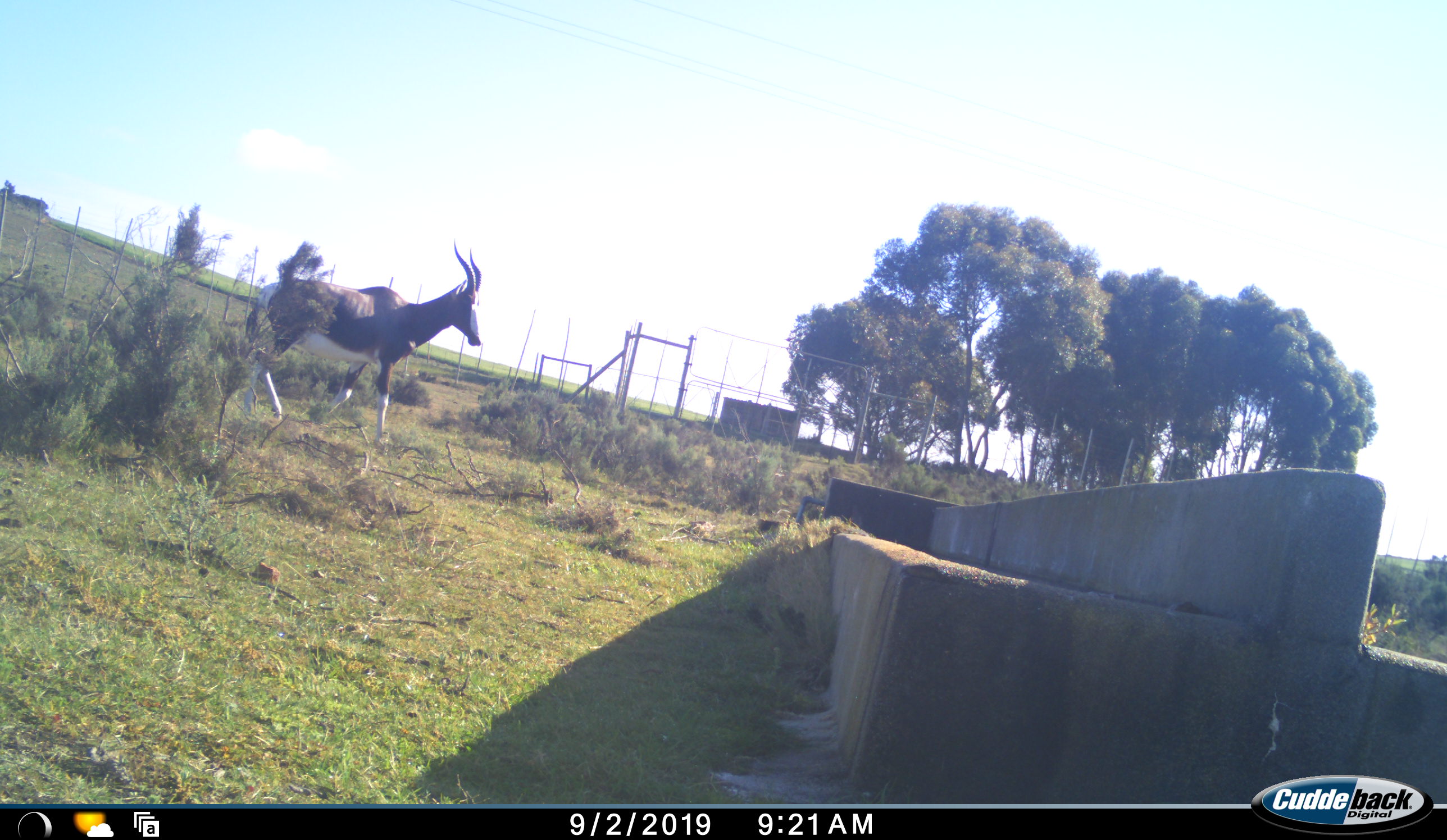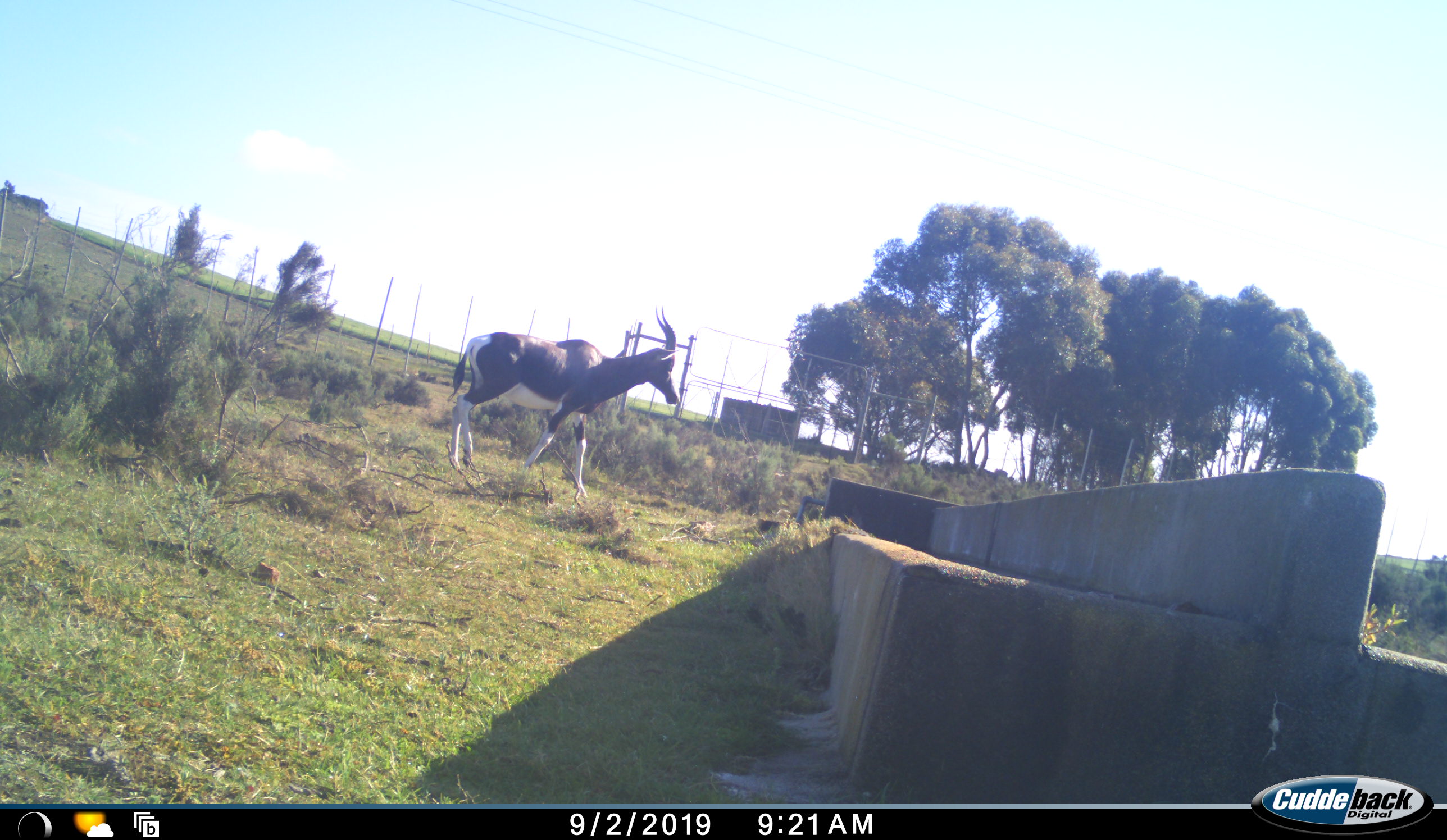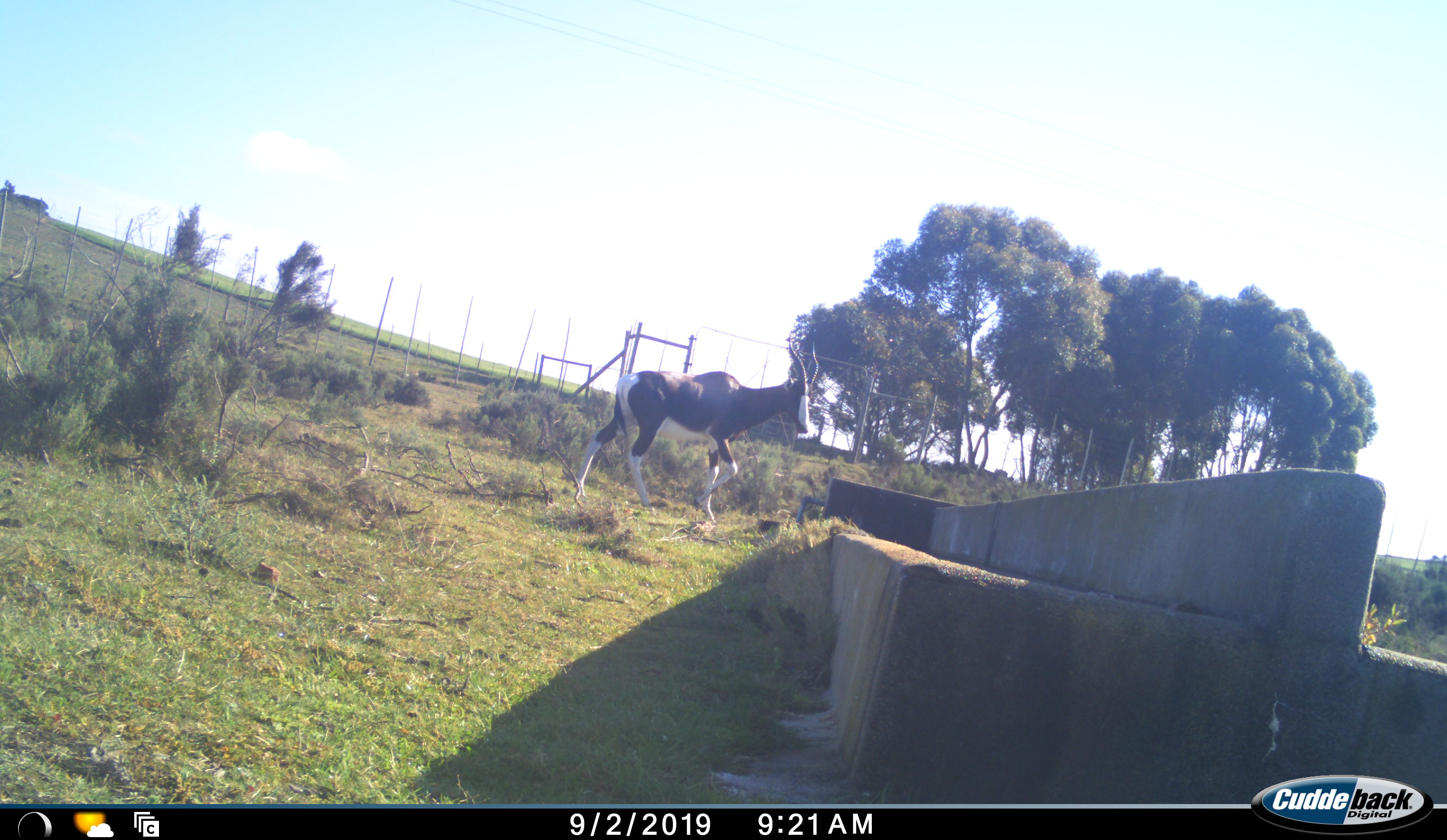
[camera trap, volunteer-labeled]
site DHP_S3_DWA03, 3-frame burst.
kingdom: Animalia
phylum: Chordata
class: Mammalia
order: Artiodactyla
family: Bovidae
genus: Damaliscus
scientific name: Damaliscus pygargus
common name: bontebok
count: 1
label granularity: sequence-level